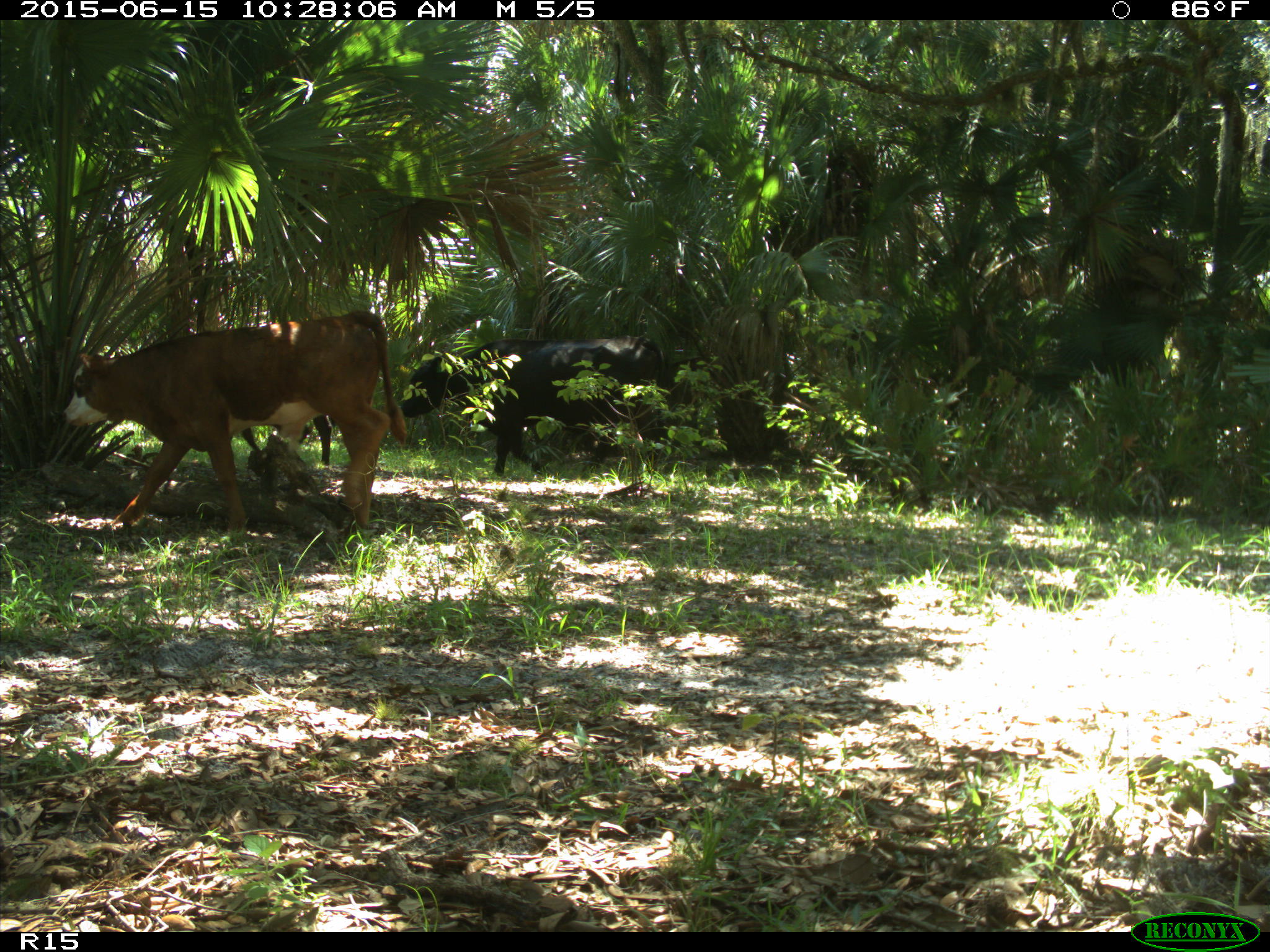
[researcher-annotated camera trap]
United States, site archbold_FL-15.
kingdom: Animalia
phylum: Chordata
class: Mammalia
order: Artiodactyla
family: Bovidae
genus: Bos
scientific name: Bos taurus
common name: domestic cow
Bos taurus (domestic cow).